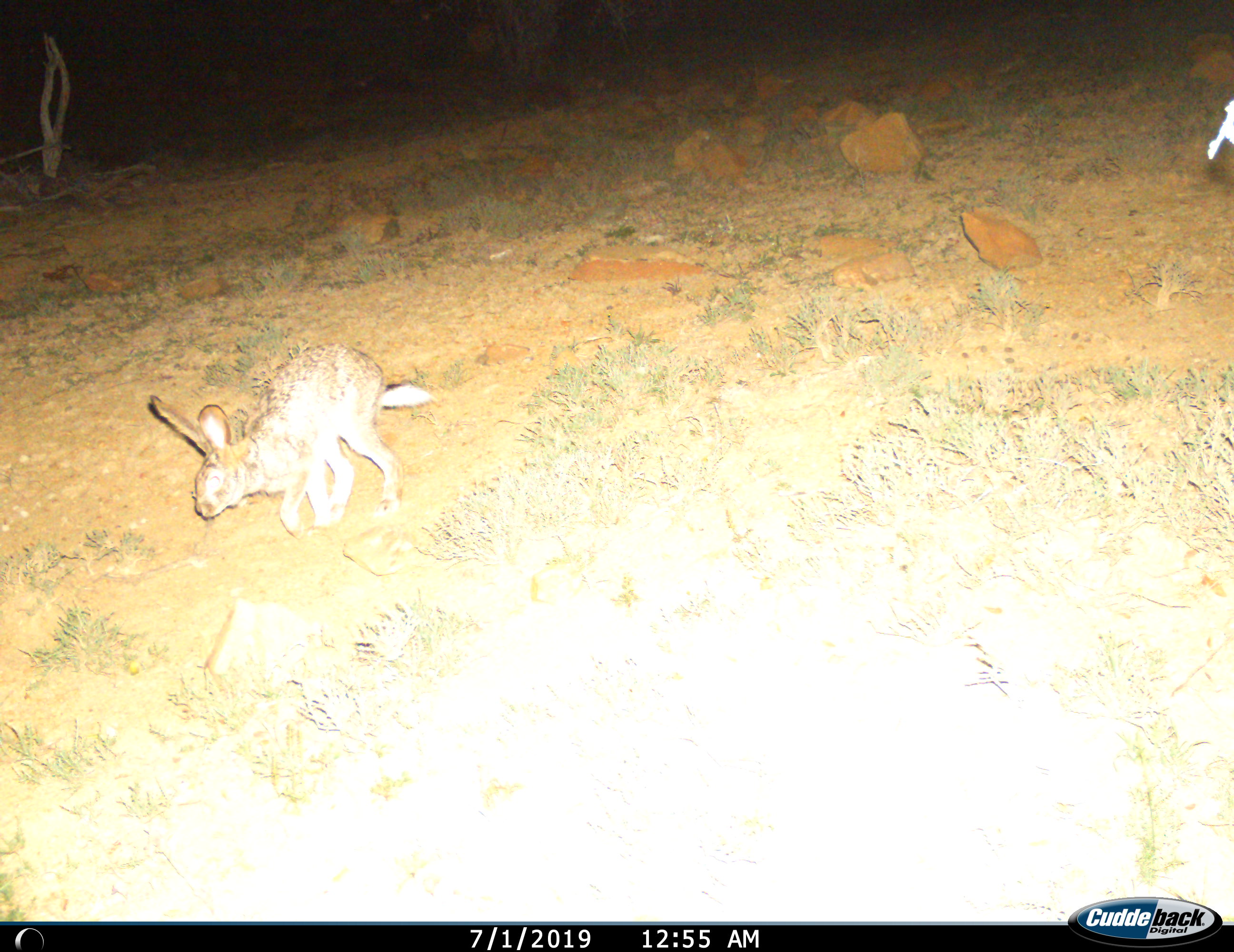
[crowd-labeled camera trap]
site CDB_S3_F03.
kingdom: Animalia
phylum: Chordata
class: Mammalia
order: Lagomorpha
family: Leporidae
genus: Lepus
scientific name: Lepus saxatilis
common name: scrub hare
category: harescrub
Harescrub (scrub hare) (Lepus saxatilis), count 1. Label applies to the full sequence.